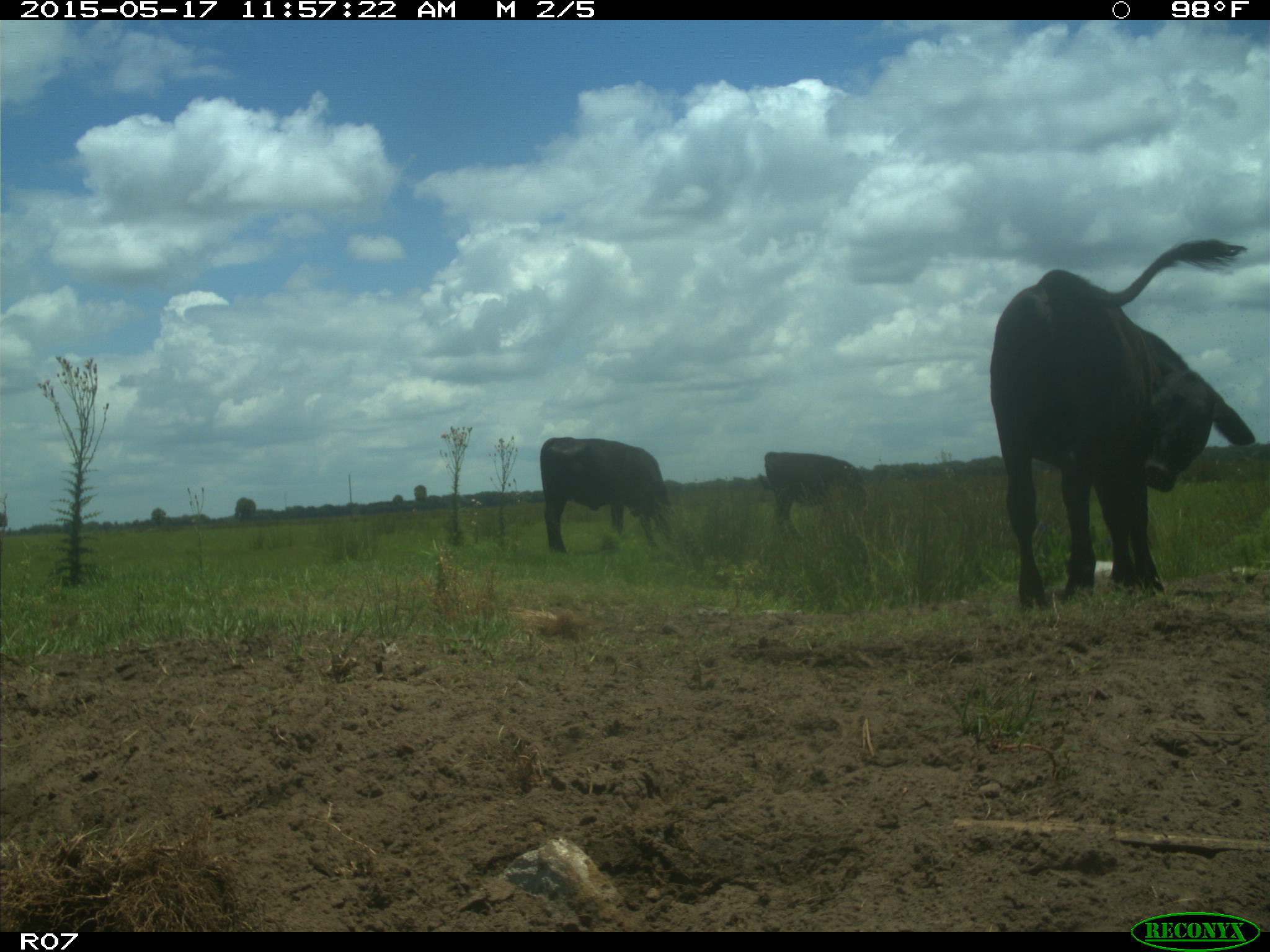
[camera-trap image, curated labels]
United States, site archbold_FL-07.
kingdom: Animalia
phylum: Chordata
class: Mammalia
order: Artiodactyla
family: Bovidae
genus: Bos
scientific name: Bos taurus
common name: domestic cow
Bos taurus (domestic cow).